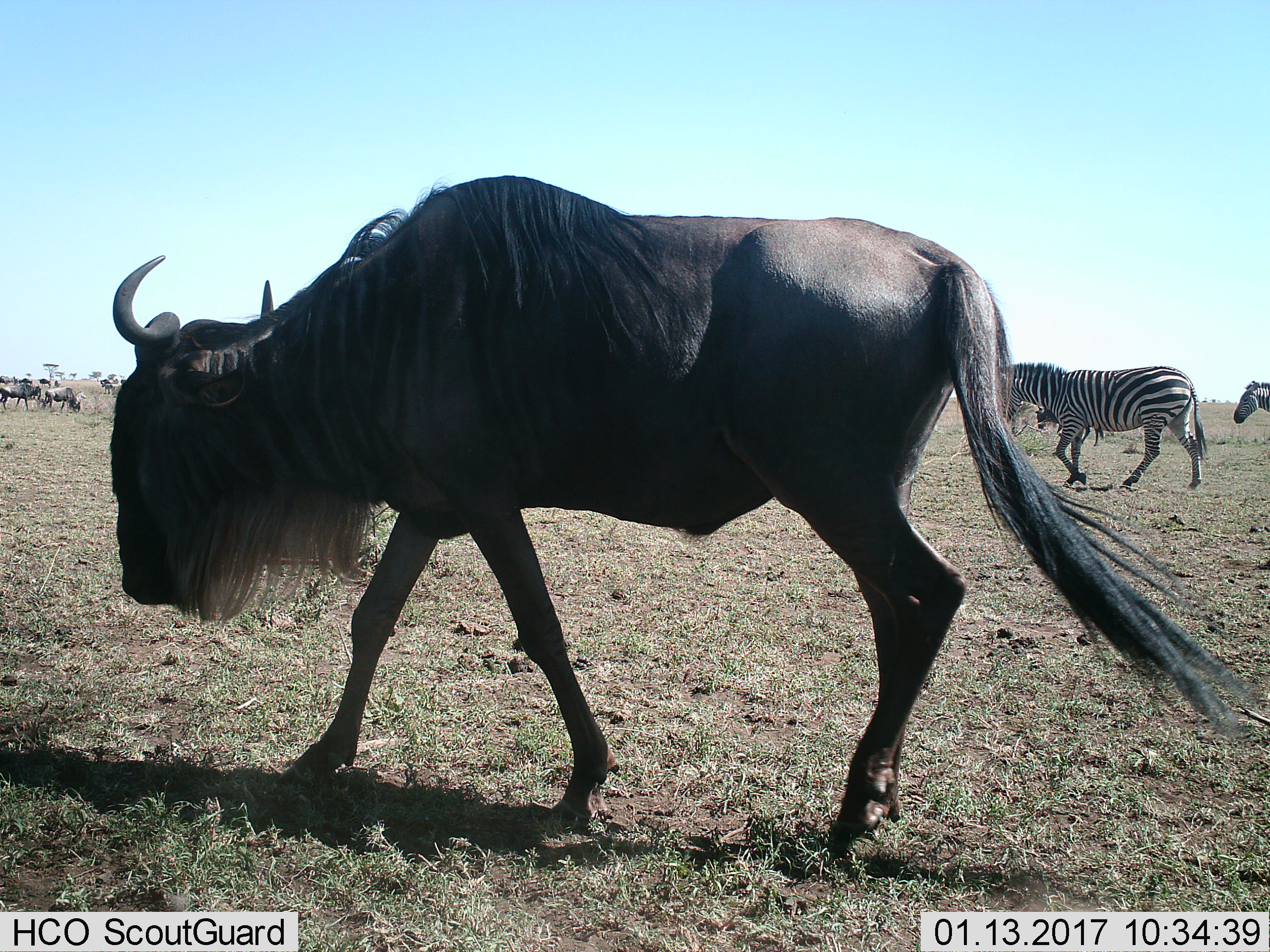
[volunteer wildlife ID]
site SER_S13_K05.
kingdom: Animalia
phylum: Chordata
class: Mammalia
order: Artiodactyla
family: Bovidae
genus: Connochaetes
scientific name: Connochaetes taurinus taurinus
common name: blue wildebeest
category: wildebeestblue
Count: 4.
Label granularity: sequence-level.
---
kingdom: Animalia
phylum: Chordata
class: Mammalia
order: Perissodactyla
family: Equidae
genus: Equus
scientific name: Equus quagga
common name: plains zebra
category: zebraplains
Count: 2.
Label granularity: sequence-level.